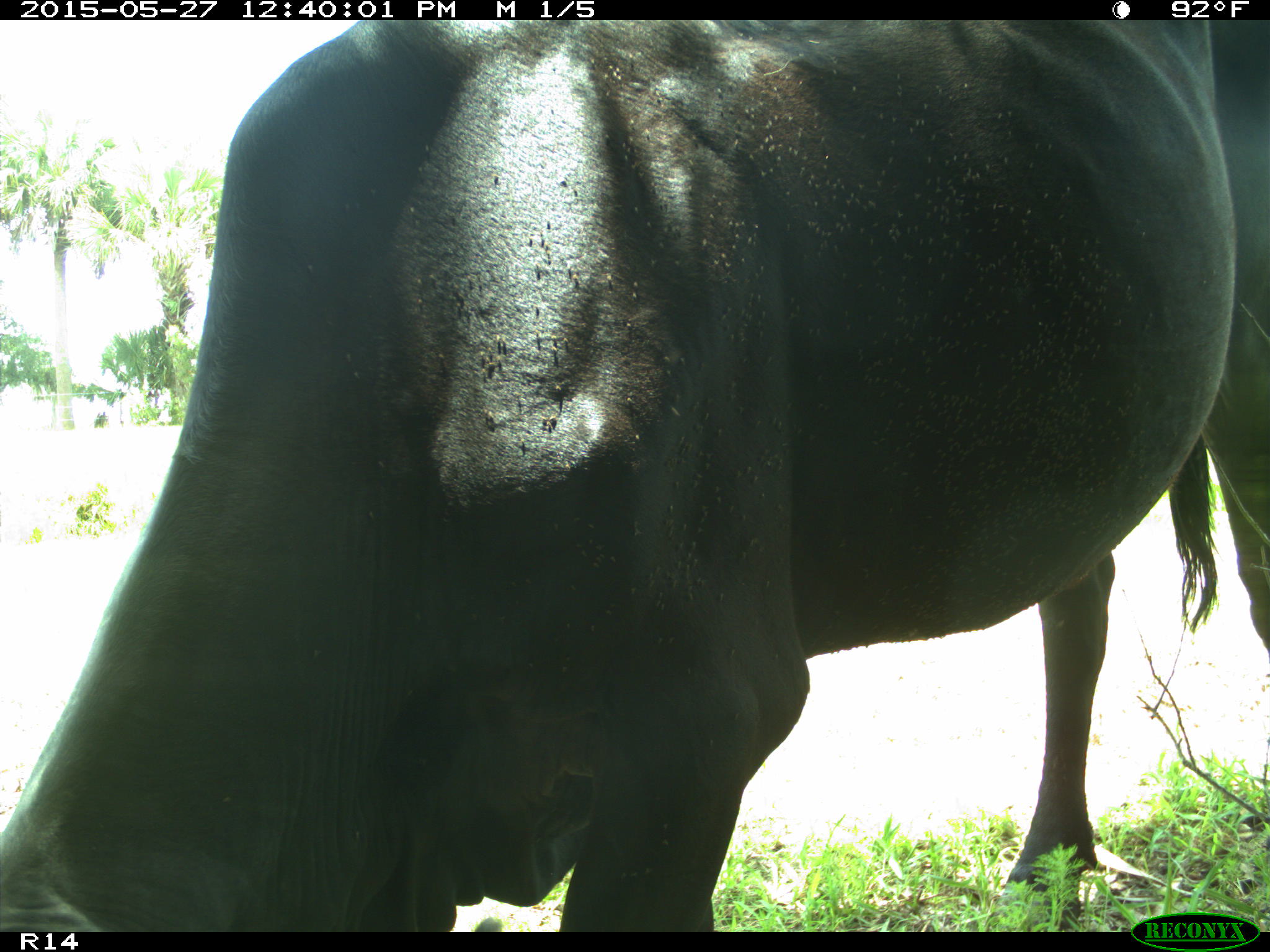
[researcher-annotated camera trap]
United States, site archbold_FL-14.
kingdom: Animalia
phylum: Chordata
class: Mammalia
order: Artiodactyla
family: Bovidae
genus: Bos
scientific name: Bos taurus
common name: domestic cow